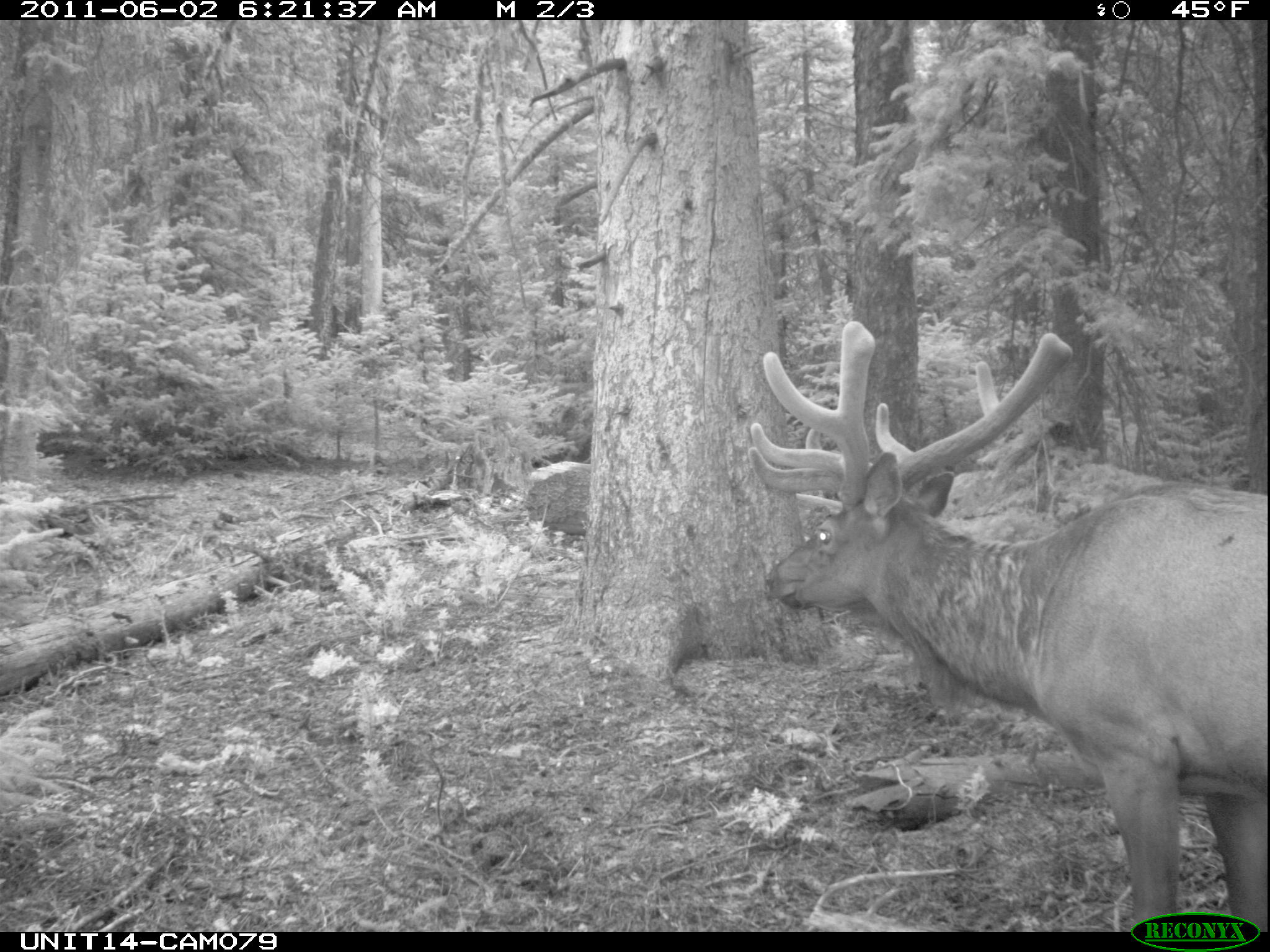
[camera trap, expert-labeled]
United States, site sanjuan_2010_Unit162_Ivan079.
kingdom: Animalia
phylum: Chordata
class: Mammalia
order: Artiodactyla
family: Cervidae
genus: Cervus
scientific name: Cervus elaphus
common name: red deer